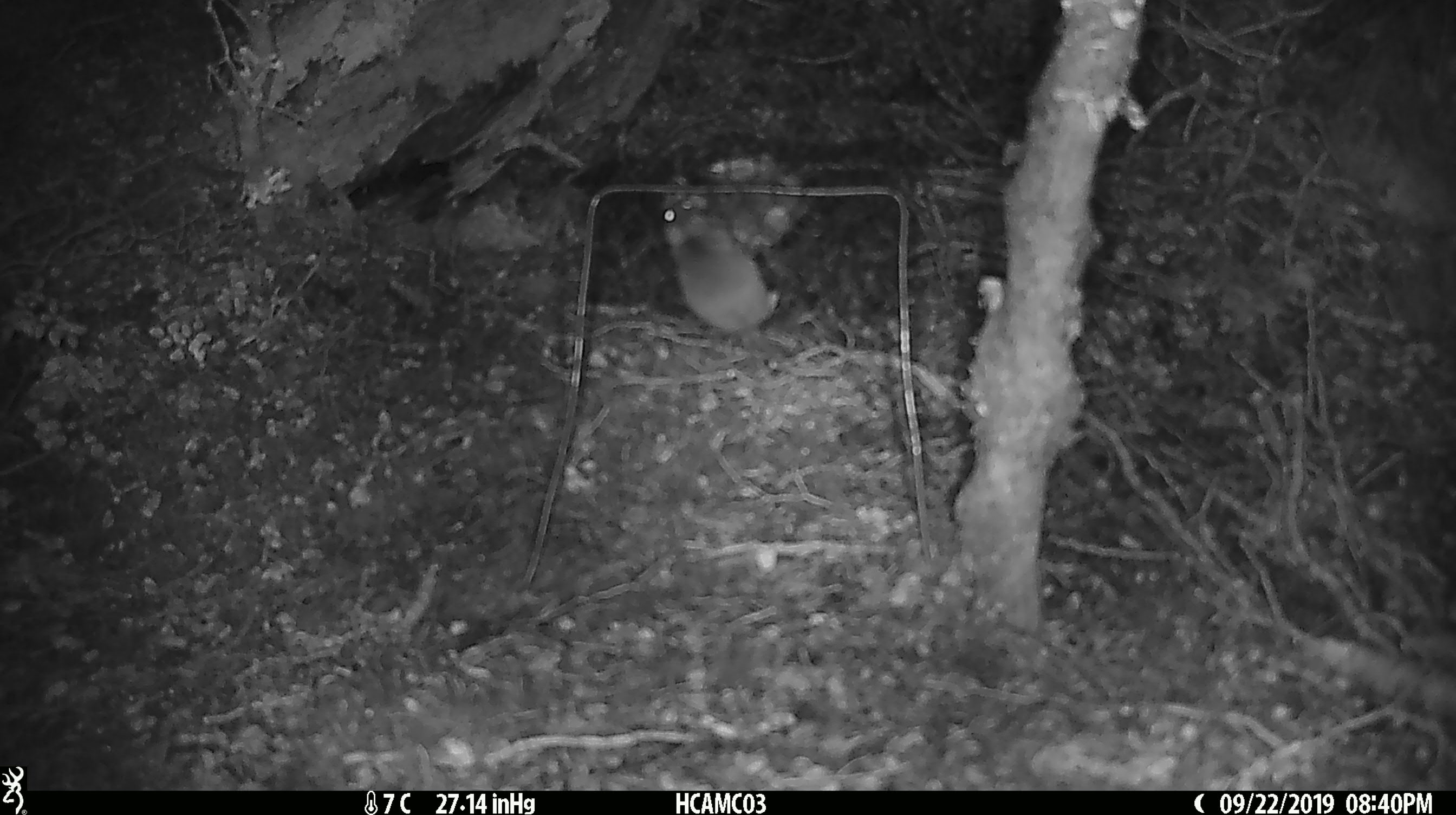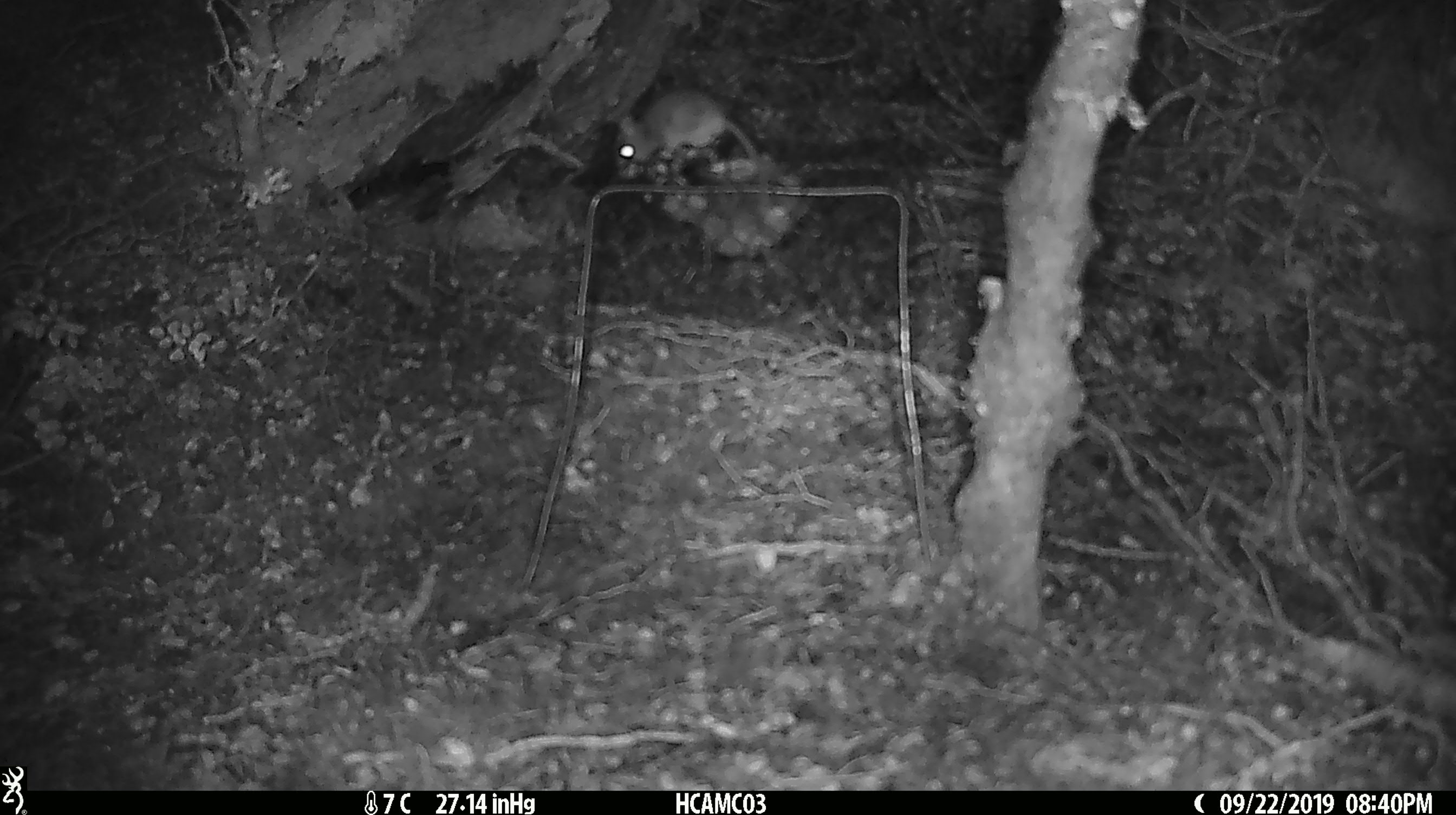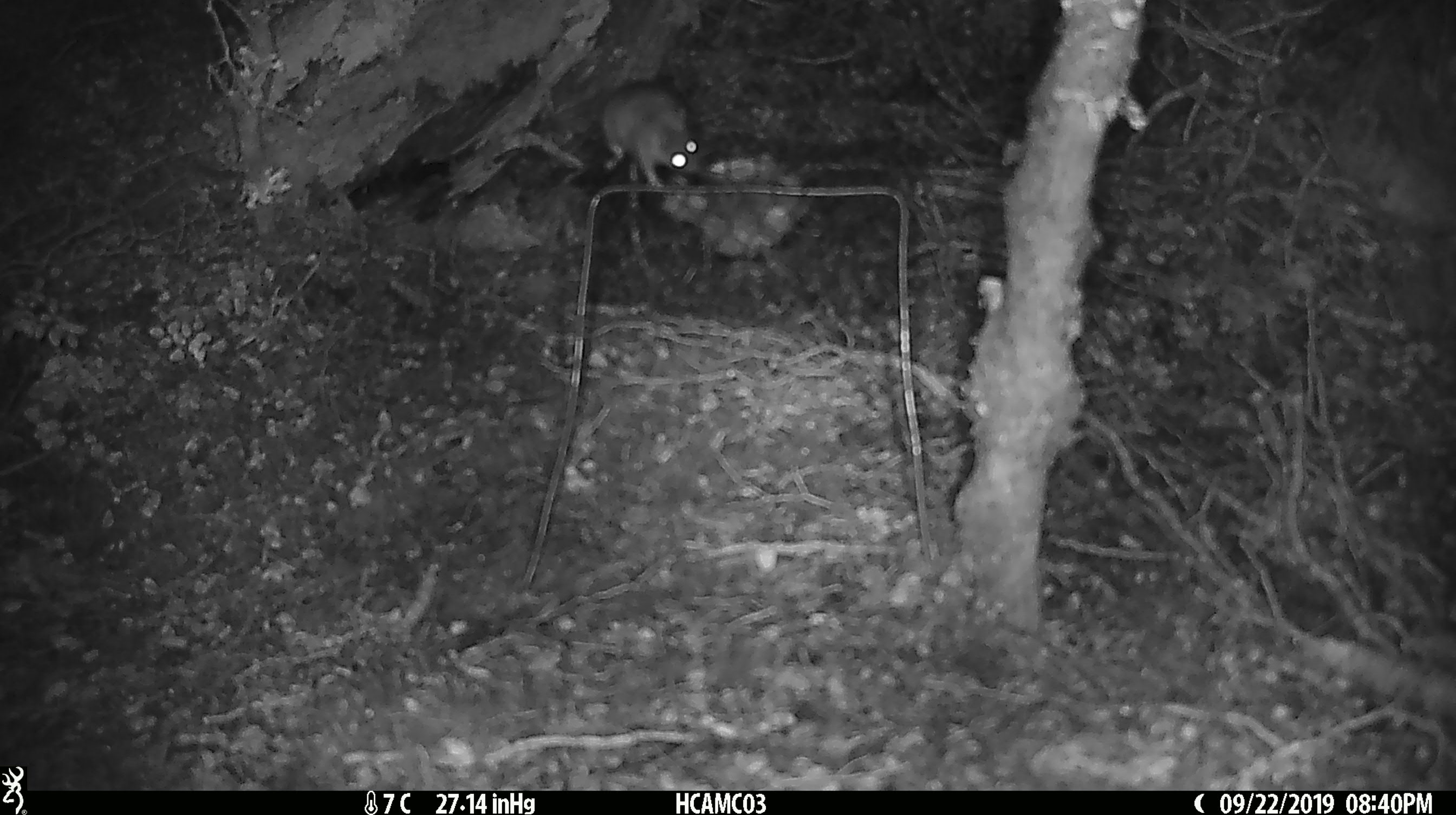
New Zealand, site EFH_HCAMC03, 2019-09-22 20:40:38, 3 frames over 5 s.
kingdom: Animalia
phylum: Chordata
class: Mammalia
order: Rodentia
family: Muridae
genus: Mus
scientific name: Mus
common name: mouse